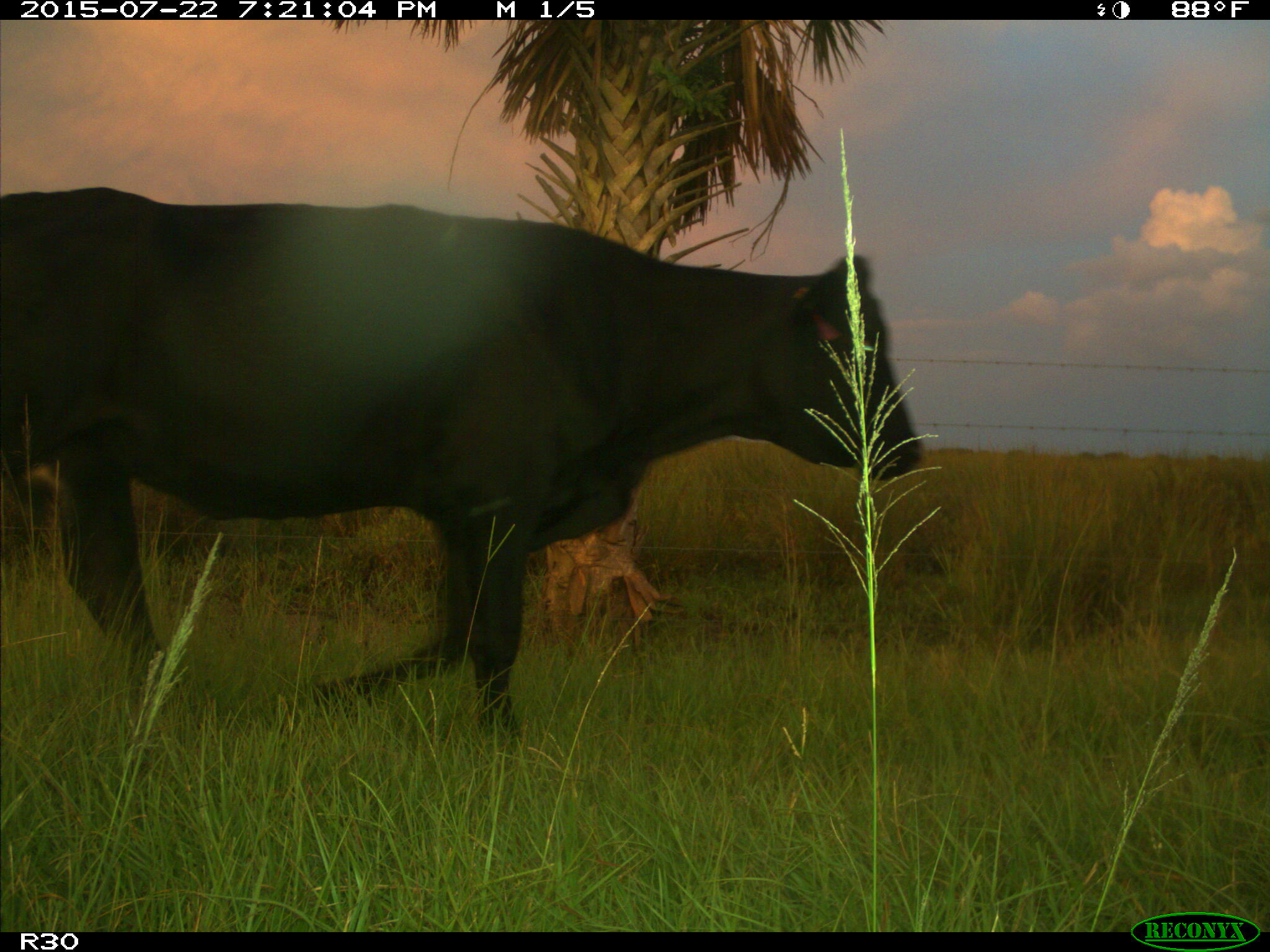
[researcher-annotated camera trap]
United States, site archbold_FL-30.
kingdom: Animalia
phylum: Chordata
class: Mammalia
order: Artiodactyla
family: Bovidae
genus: Bos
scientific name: Bos taurus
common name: domestic cow